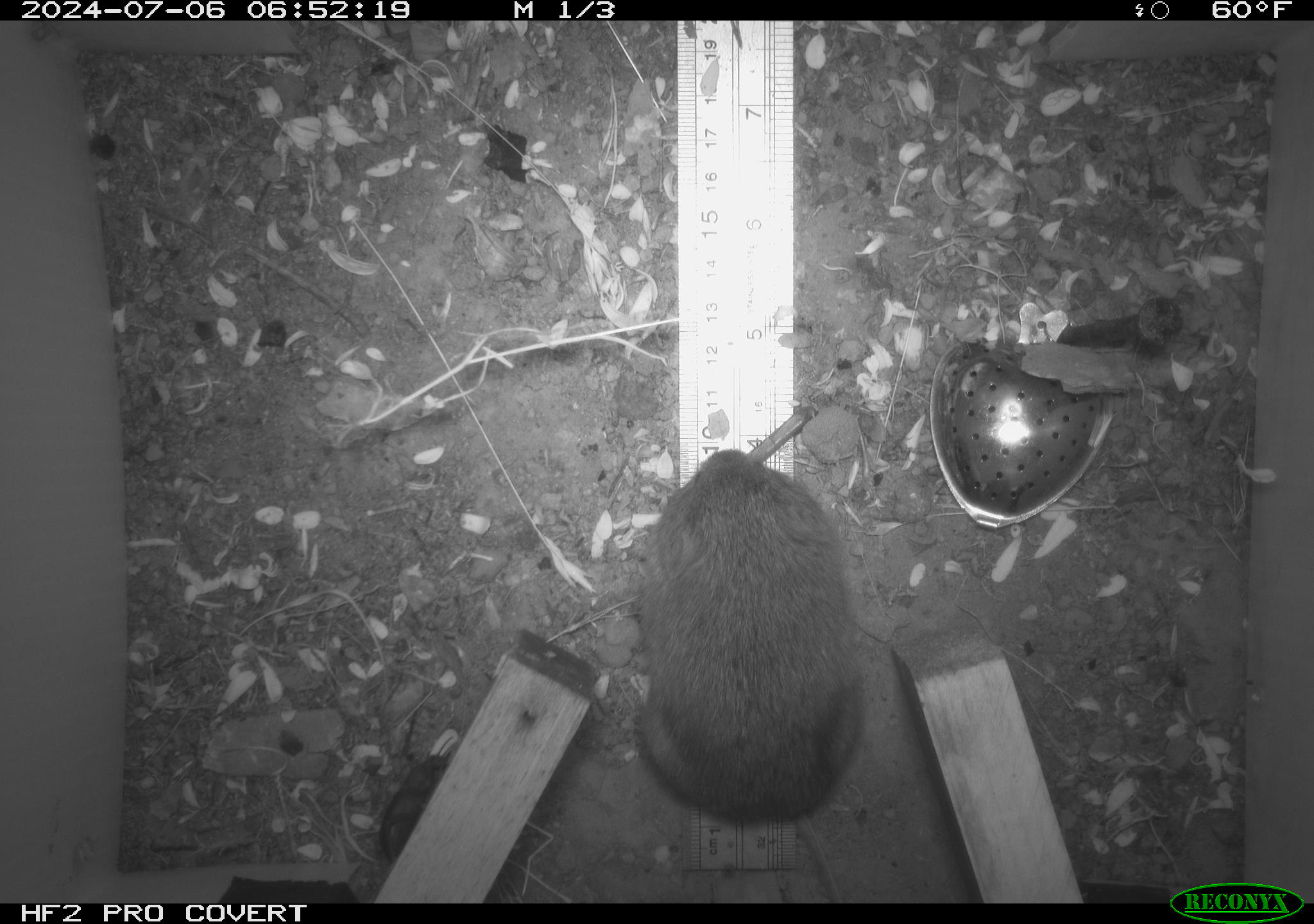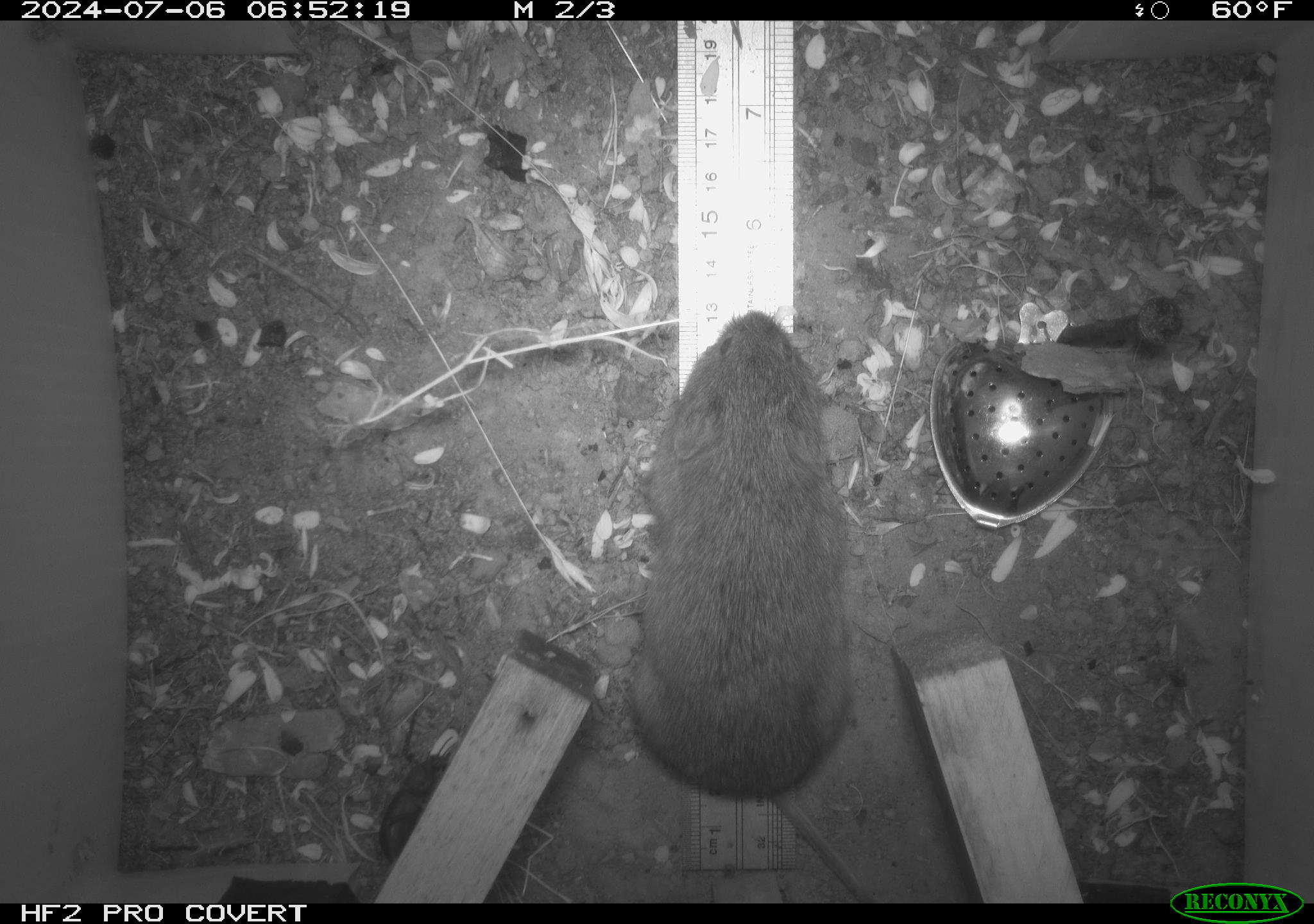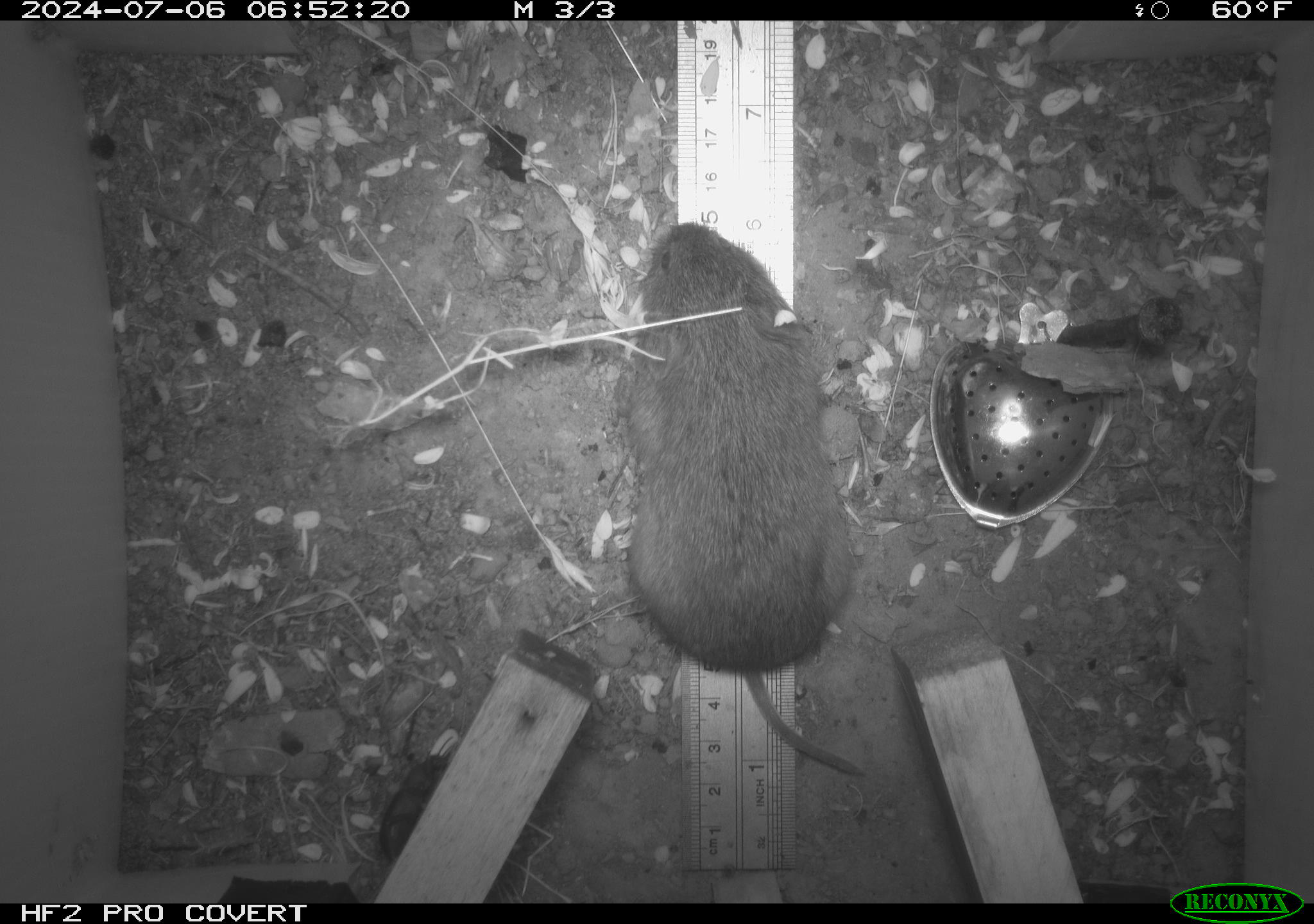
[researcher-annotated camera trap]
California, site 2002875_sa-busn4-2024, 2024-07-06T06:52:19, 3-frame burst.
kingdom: Animalia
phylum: Chordata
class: Mammalia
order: Rodentia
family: Cricetidae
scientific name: Arvicolinae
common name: voles, lemmings, and muskrats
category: arvicolinae subfamily